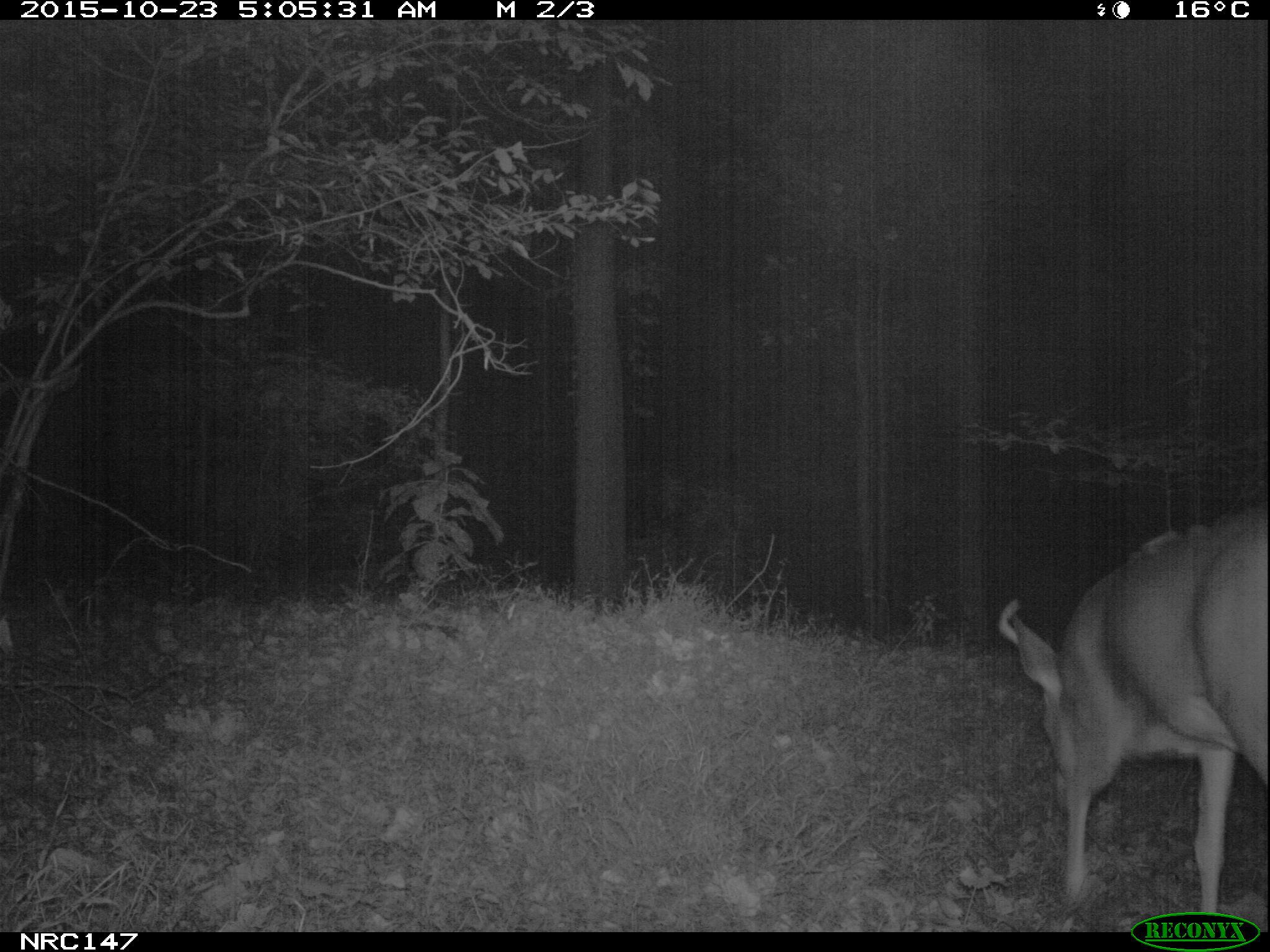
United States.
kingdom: Animalia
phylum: Chordata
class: Mammalia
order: Artiodactyla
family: Cervidae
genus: Odocoileus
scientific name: Odocoileus virginianus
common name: white-tailed deer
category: White Tailed Deer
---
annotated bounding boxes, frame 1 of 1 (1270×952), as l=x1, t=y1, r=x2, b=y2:
White Tailed Deer: l=994, t=511, r=1267, b=934